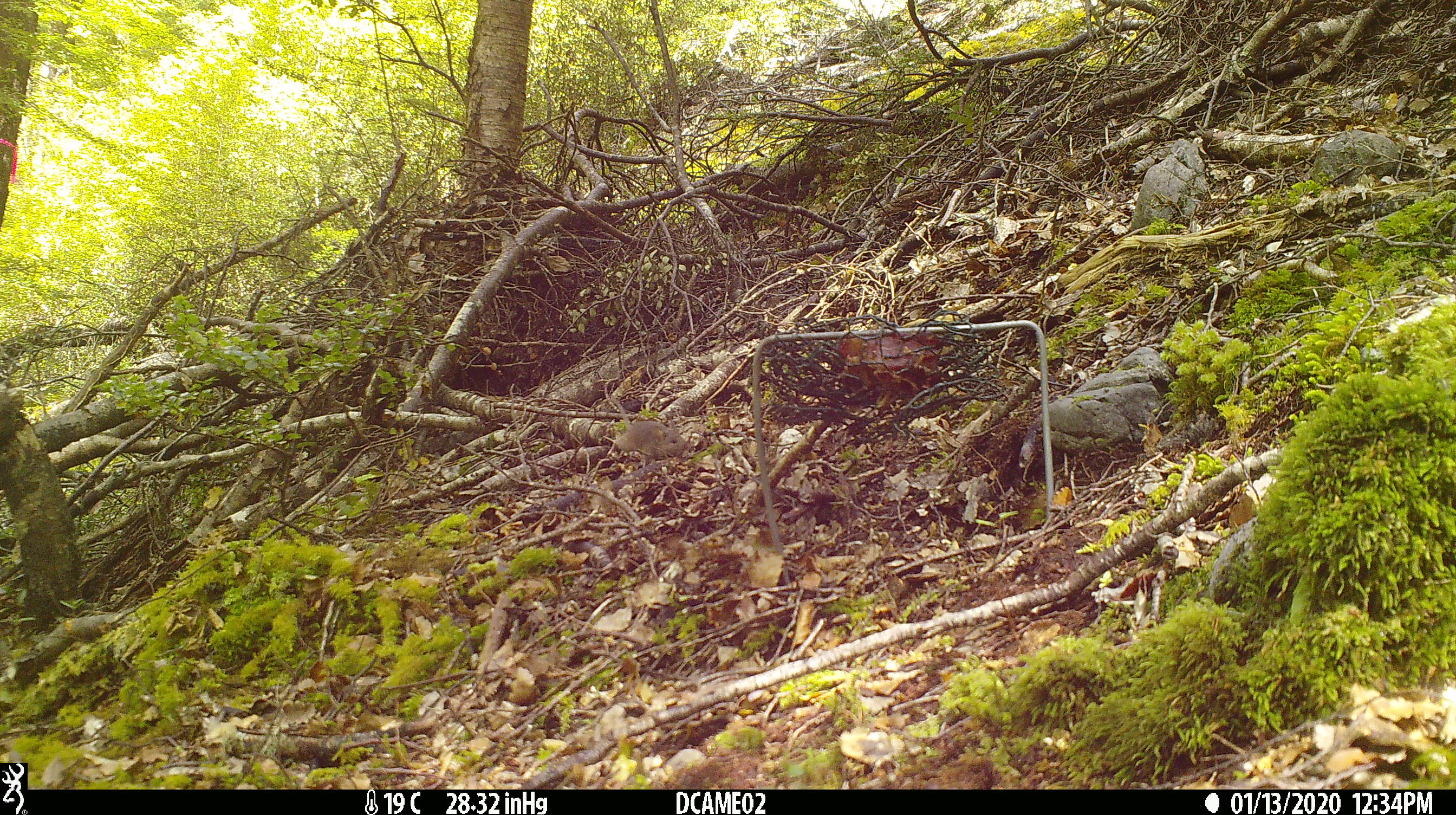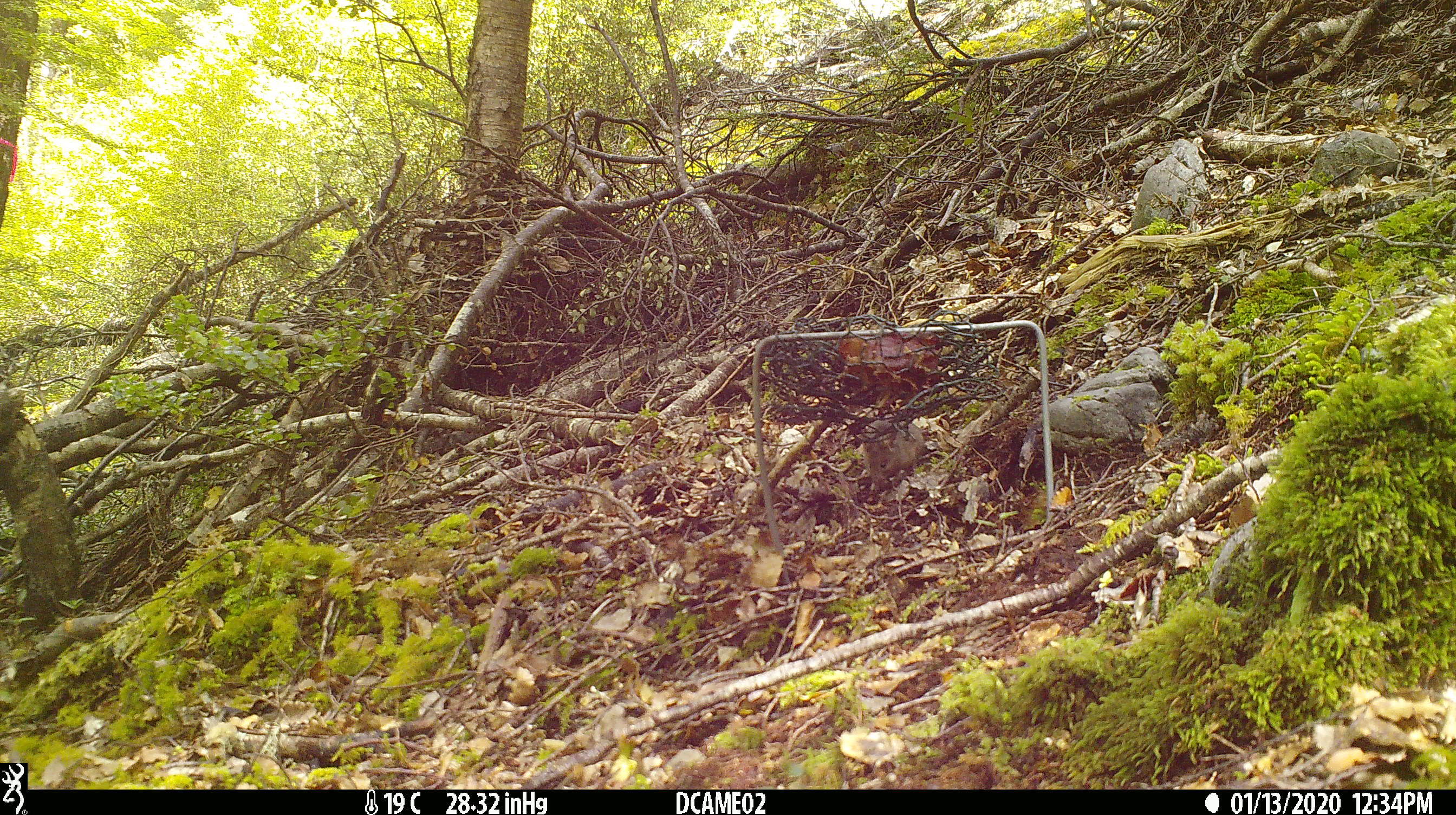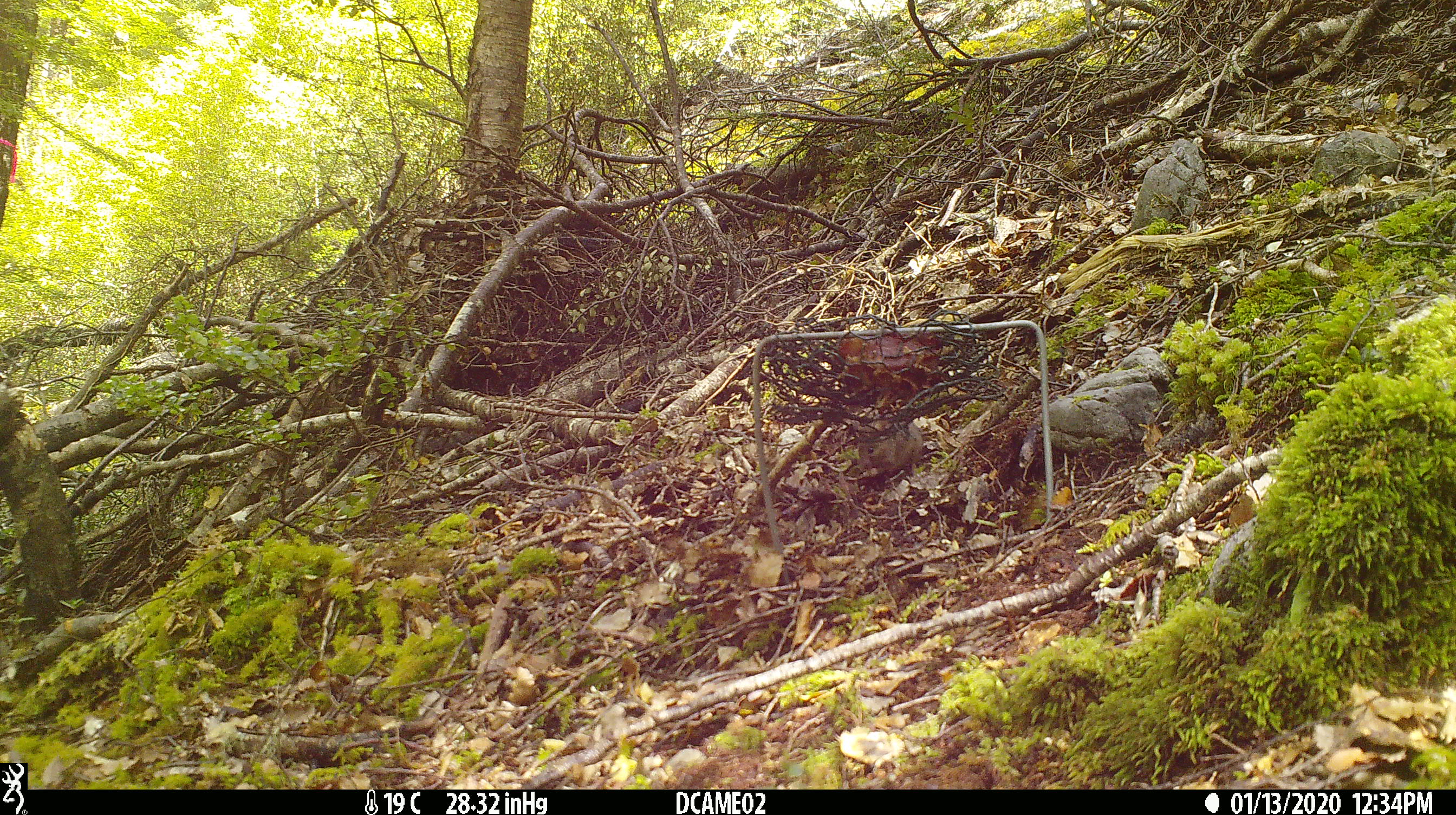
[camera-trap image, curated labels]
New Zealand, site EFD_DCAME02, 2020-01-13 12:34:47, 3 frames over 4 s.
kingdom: Animalia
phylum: Chordata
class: Mammalia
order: Rodentia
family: Muridae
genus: Mus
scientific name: Mus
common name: mouse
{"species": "mouse (Mus)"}